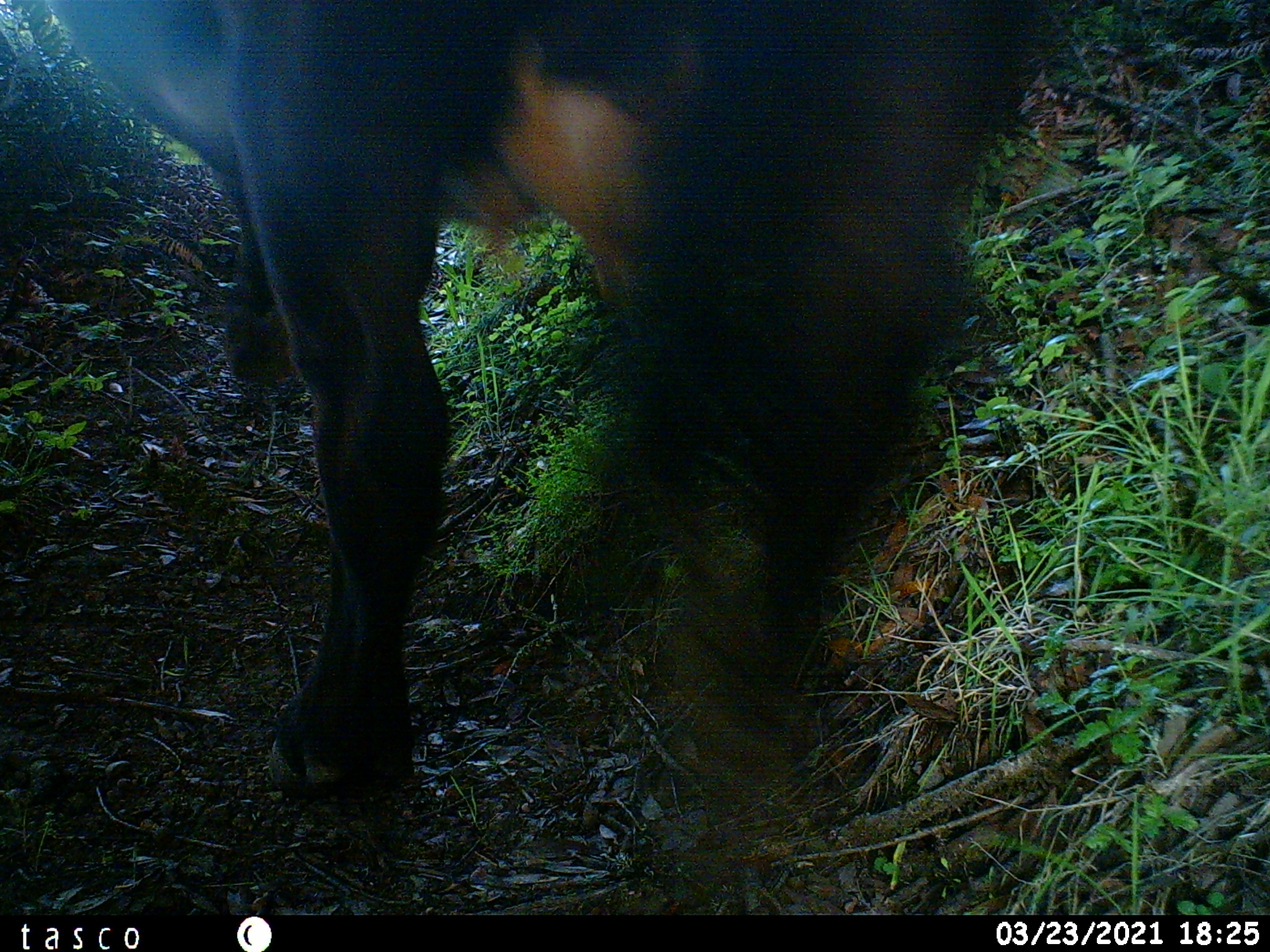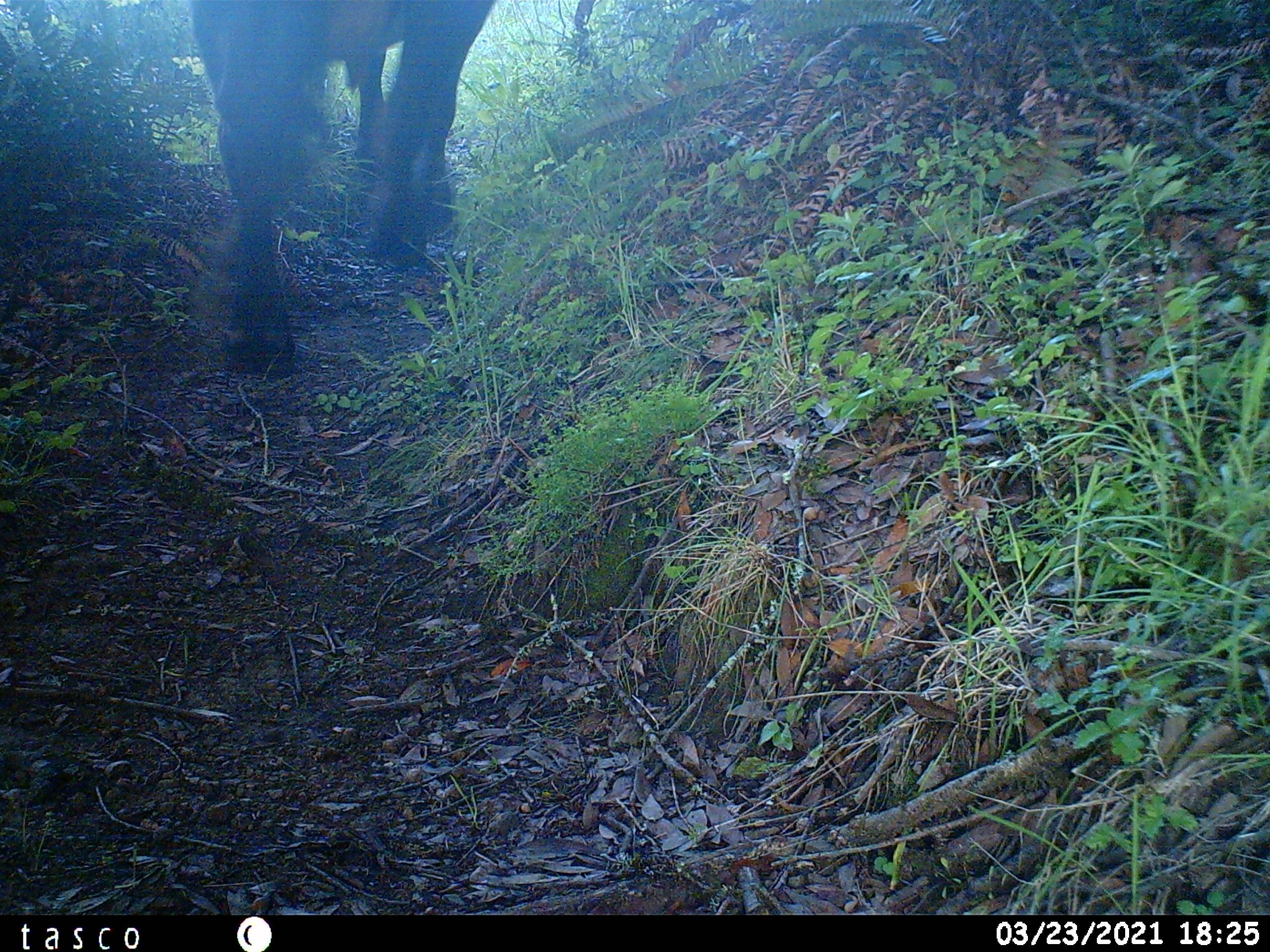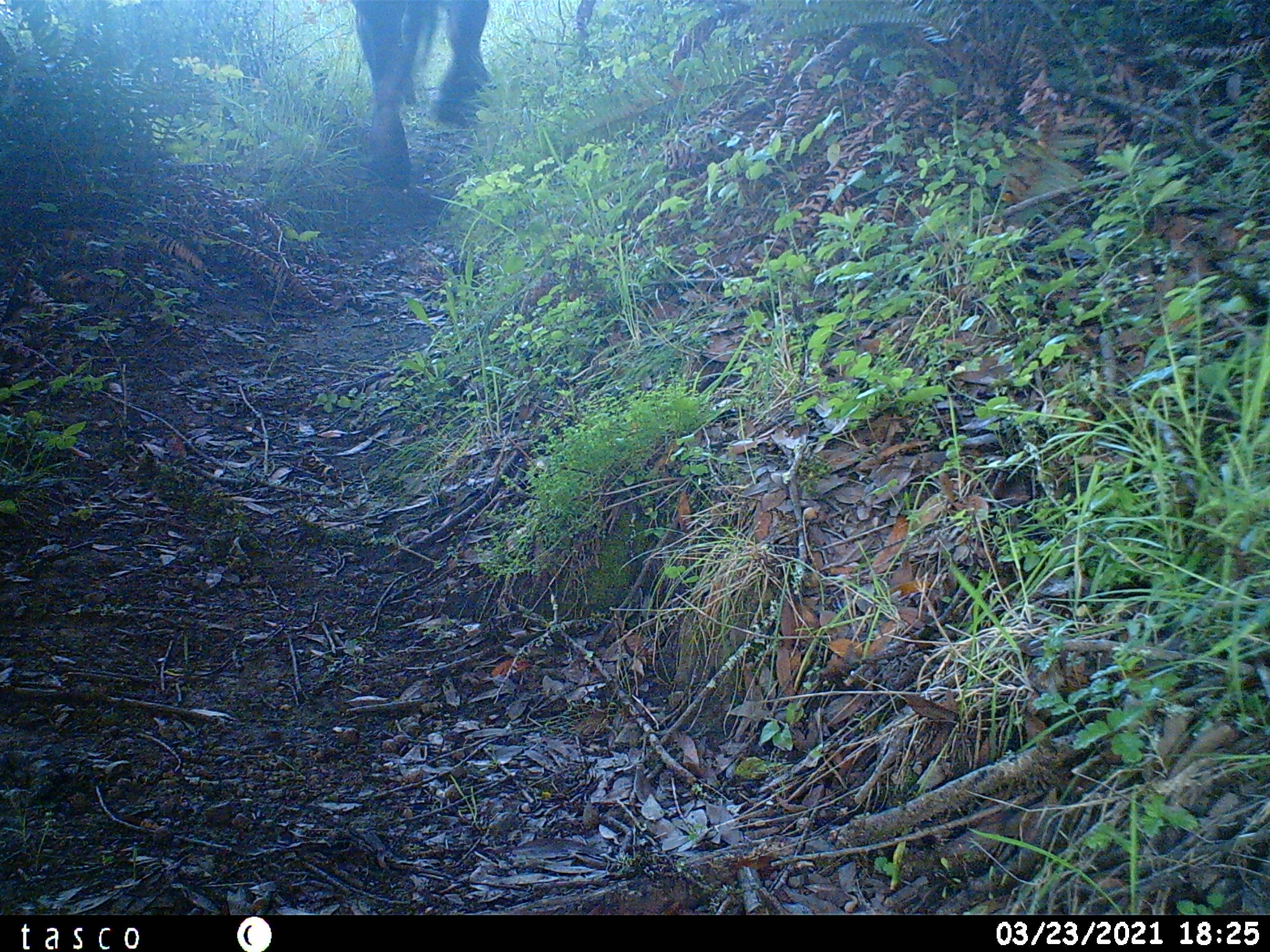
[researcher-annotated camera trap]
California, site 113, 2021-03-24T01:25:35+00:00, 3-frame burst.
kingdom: Animalia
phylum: Chordata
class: Mammalia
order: Artiodactyla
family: Cervidae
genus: Odocoileus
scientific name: Odocoileus hemionus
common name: mule deer